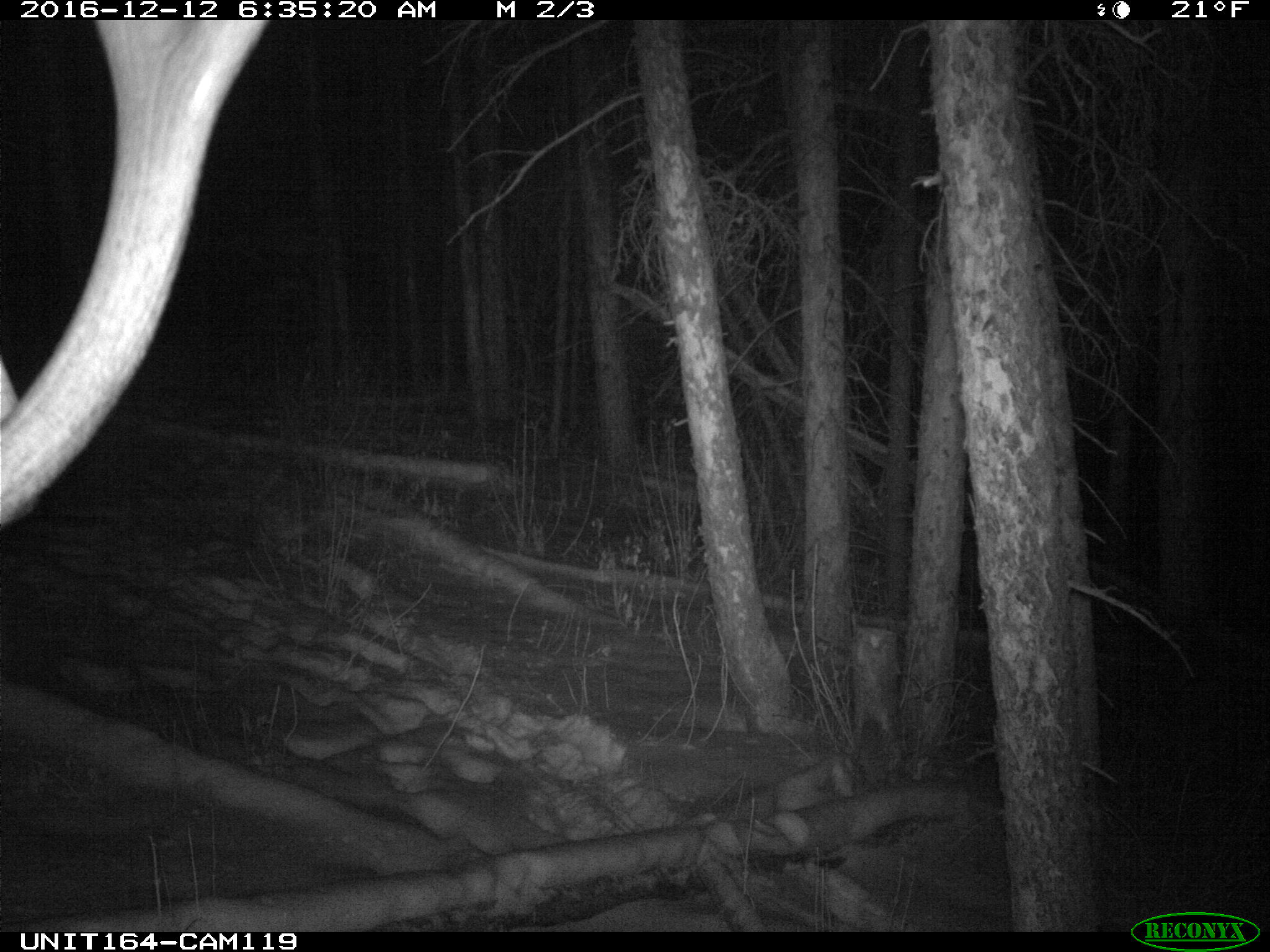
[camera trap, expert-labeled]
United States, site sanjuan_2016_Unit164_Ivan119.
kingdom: Animalia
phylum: Chordata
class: Mammalia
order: Artiodactyla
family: Cervidae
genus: Cervus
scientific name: Cervus elaphus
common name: red deer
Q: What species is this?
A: Cervus elaphus (red deer).